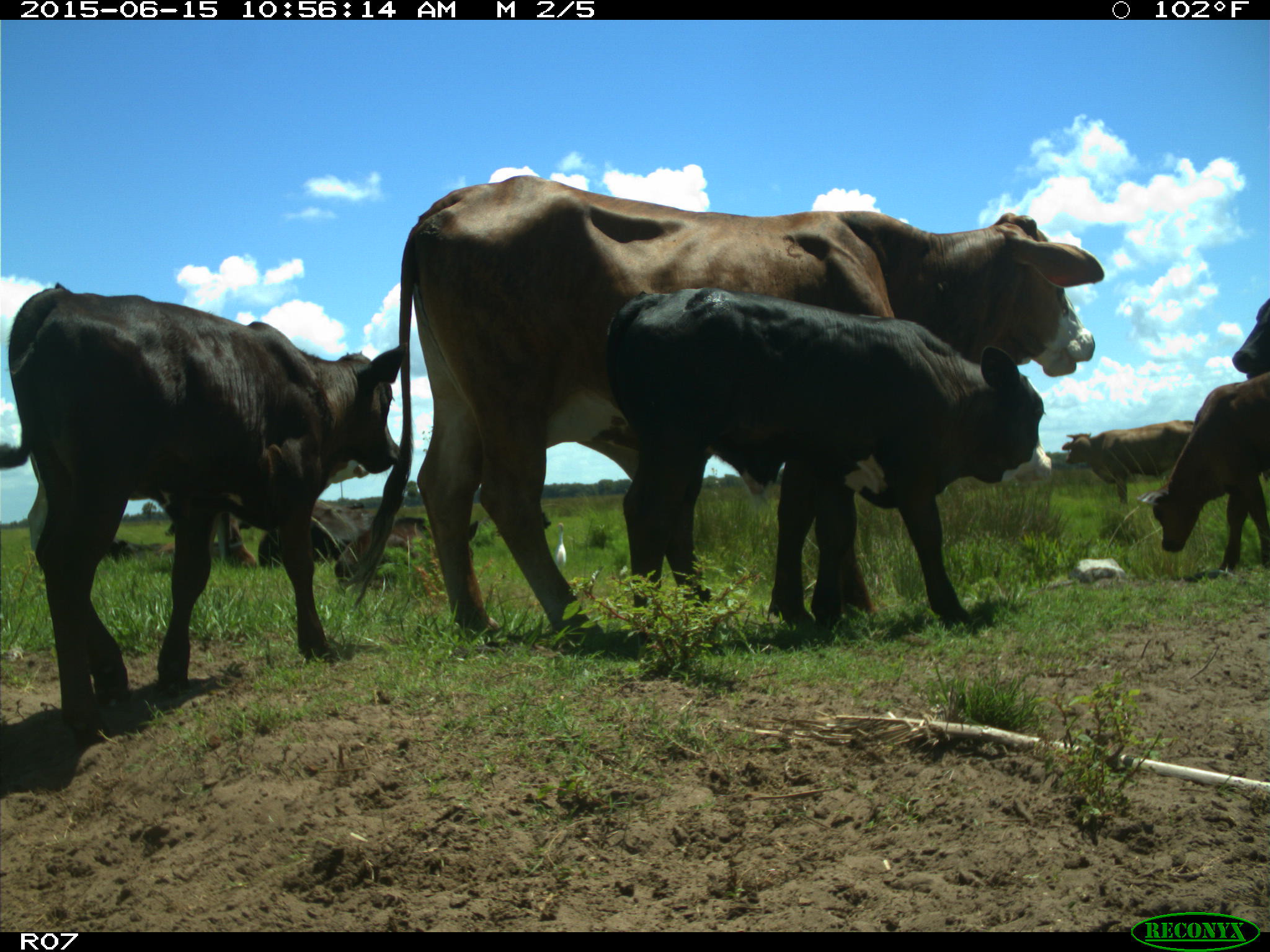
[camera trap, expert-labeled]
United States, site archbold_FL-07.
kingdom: Animalia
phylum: Chordata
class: Mammalia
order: Artiodactyla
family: Bovidae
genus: Bos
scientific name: Bos taurus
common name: domestic cow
Bos taurus (domestic cow).